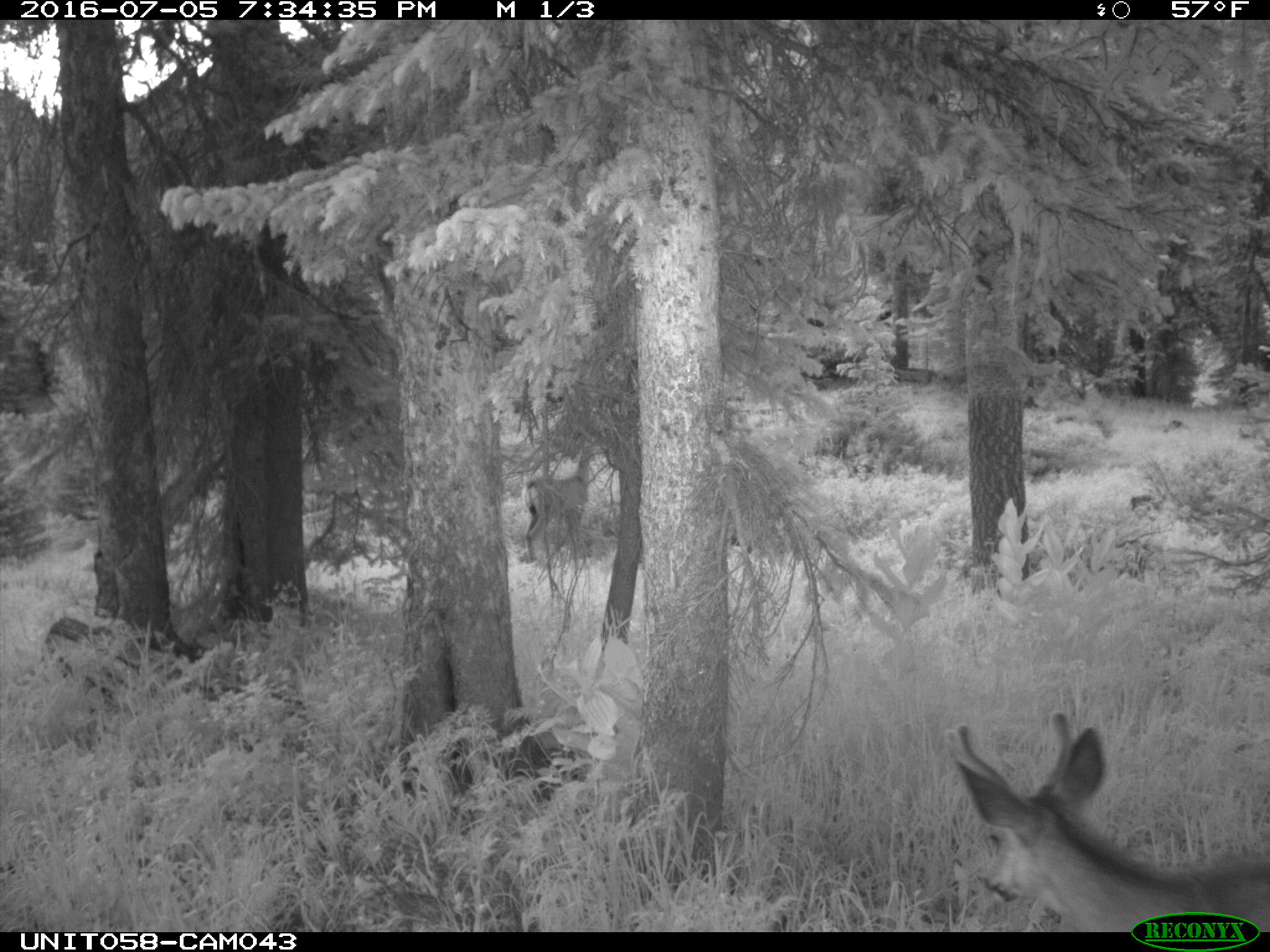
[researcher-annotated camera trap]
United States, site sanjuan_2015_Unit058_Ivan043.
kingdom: Animalia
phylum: Chordata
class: Mammalia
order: Artiodactyla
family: Cervidae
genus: Odocoileus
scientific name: Odocoileus hemionus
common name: mule deer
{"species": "Odocoileus hemionus (mule deer)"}